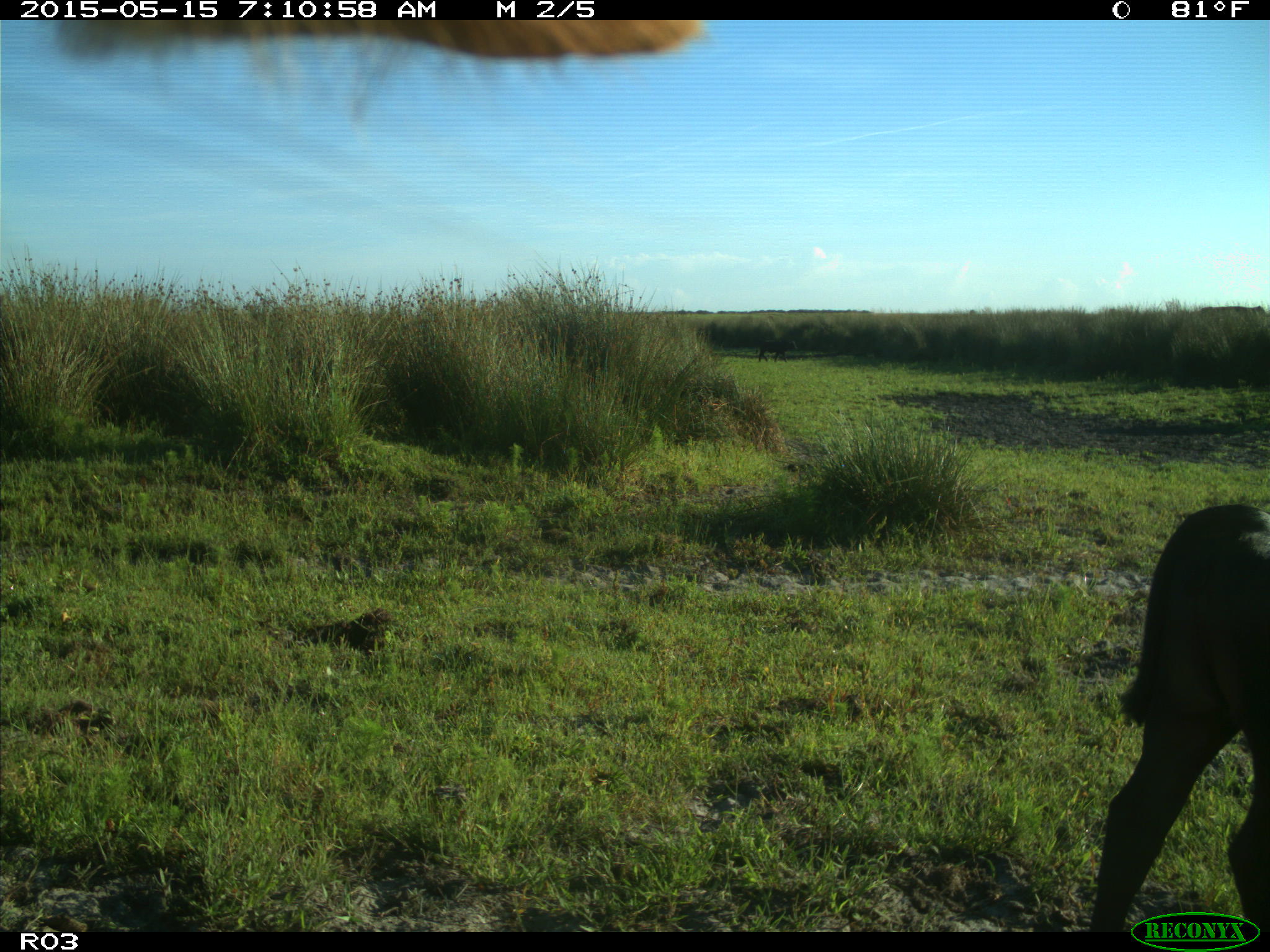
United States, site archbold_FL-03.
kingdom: Animalia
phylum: Chordata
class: Mammalia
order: Artiodactyla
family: Bovidae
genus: Bos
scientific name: Bos taurus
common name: domestic cow